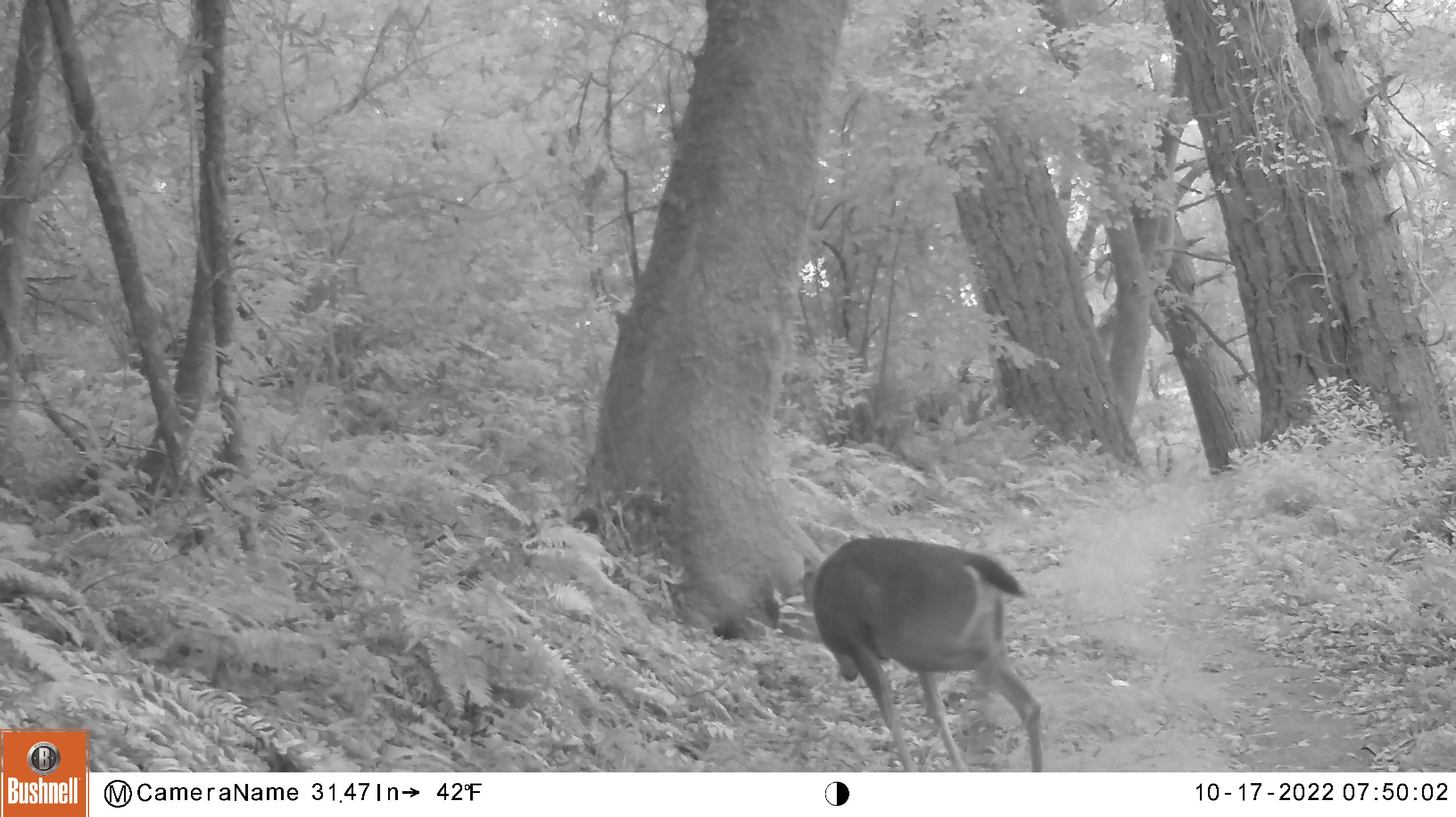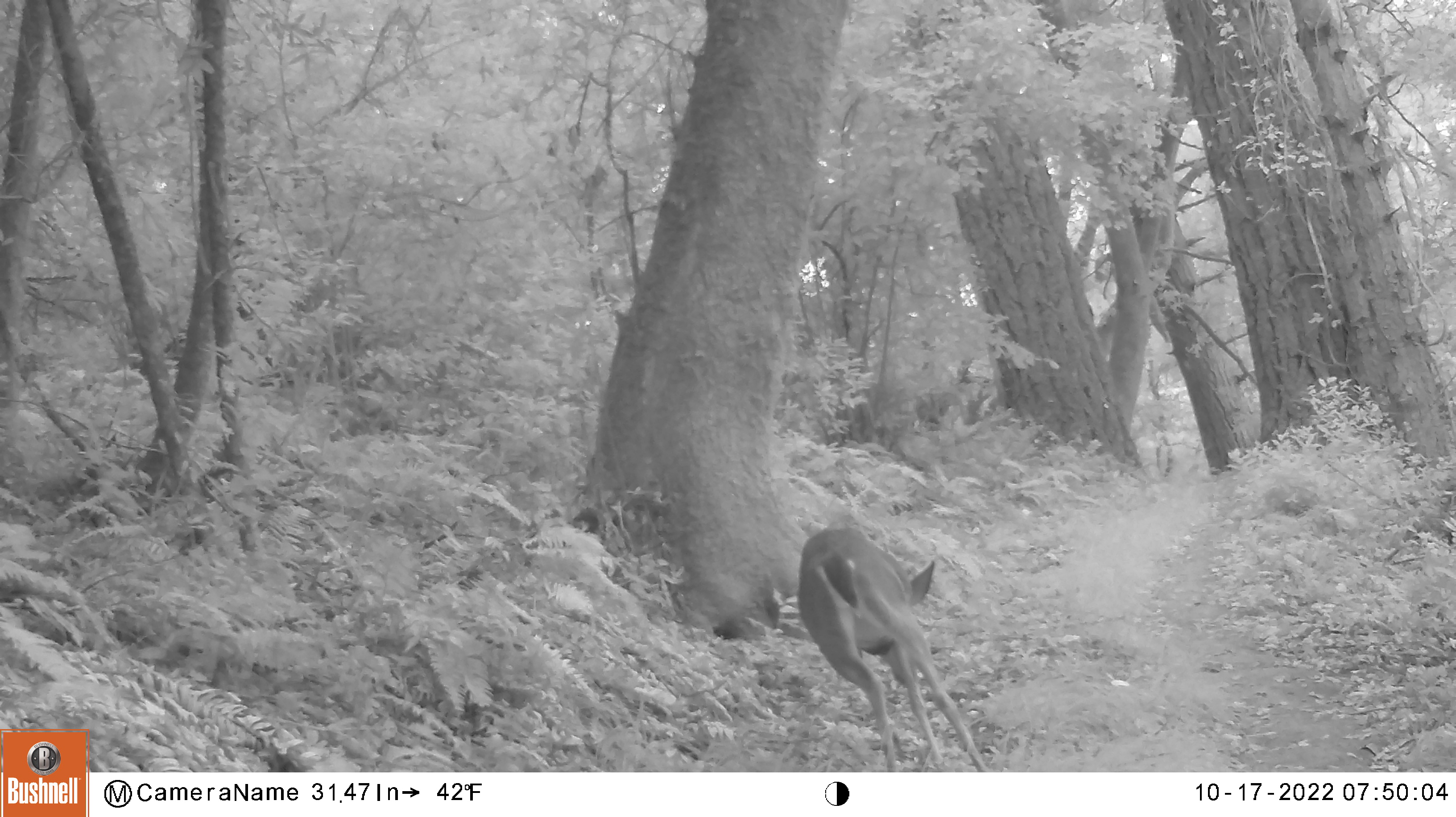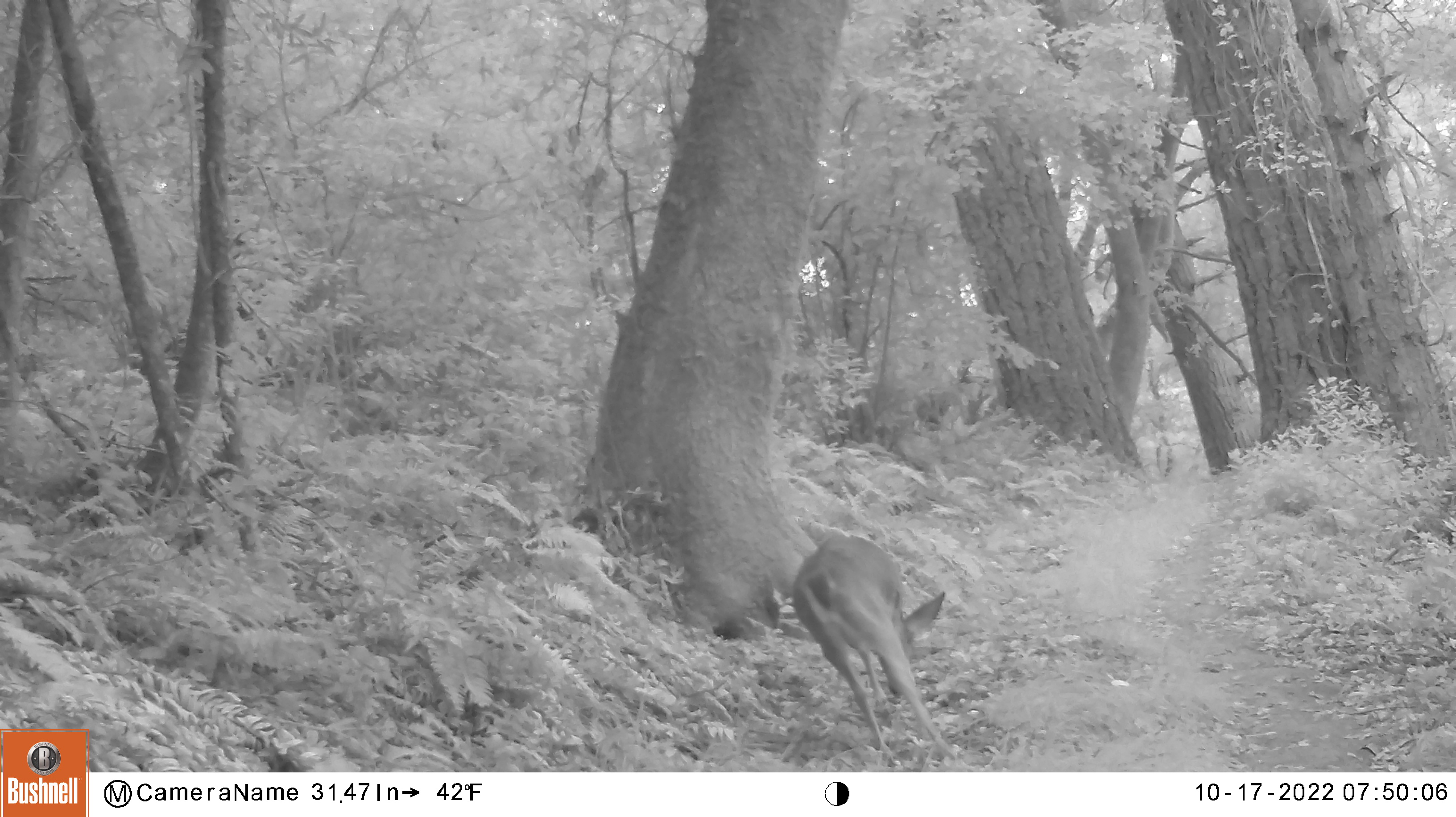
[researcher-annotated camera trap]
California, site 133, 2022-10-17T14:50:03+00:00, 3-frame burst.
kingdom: Animalia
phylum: Chordata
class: Mammalia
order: Artiodactyla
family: Cervidae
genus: Odocoileus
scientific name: Odocoileus hemionus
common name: mule deer